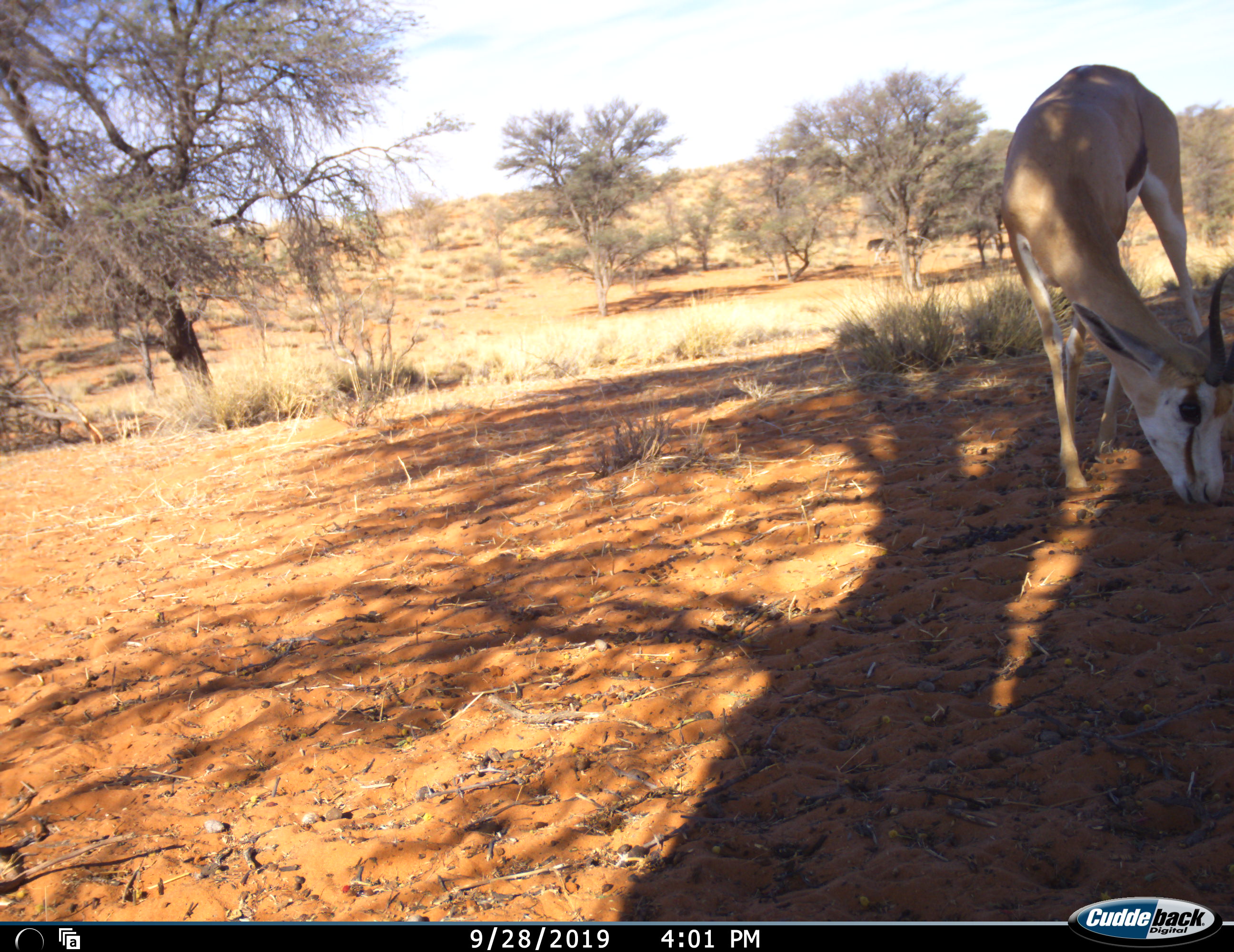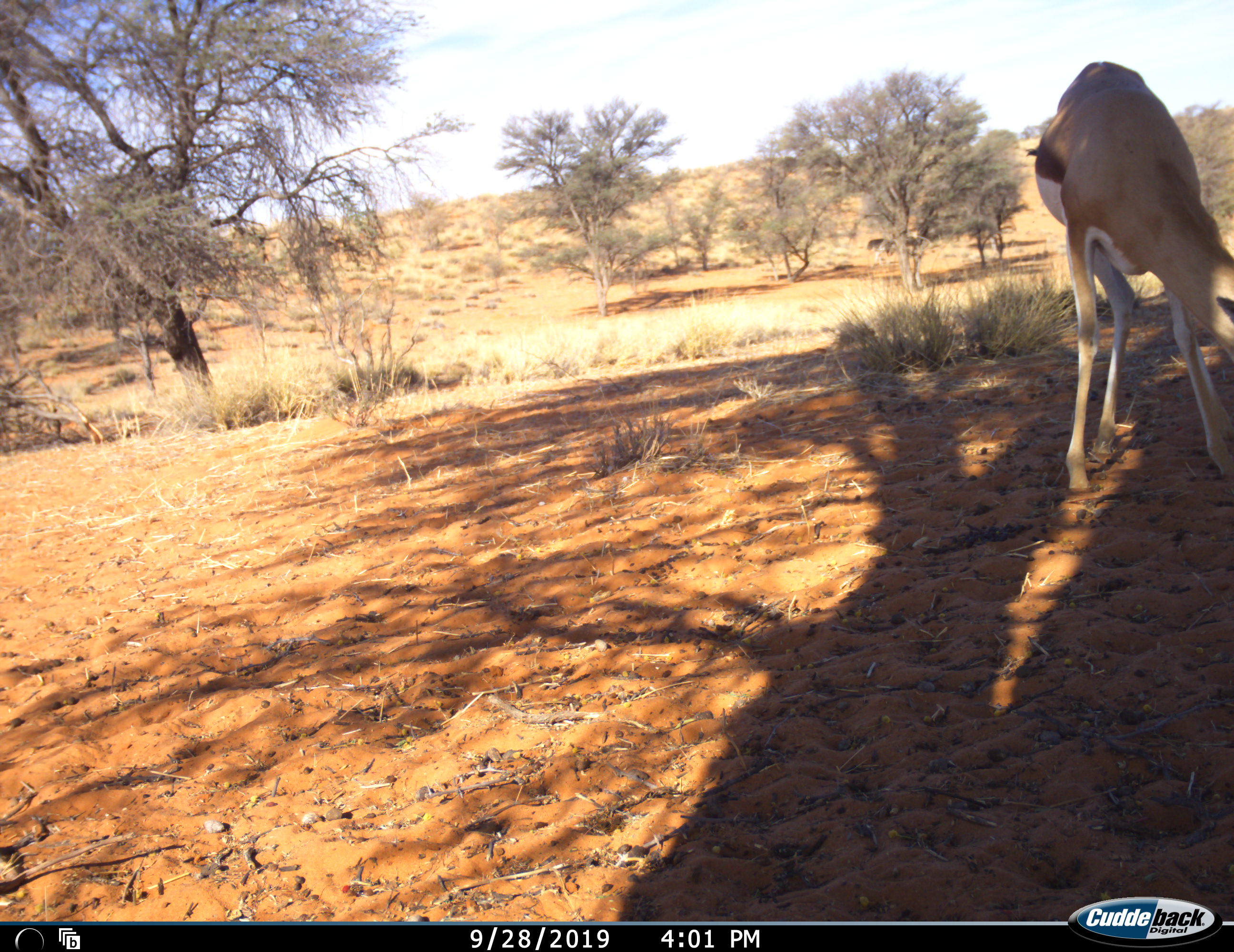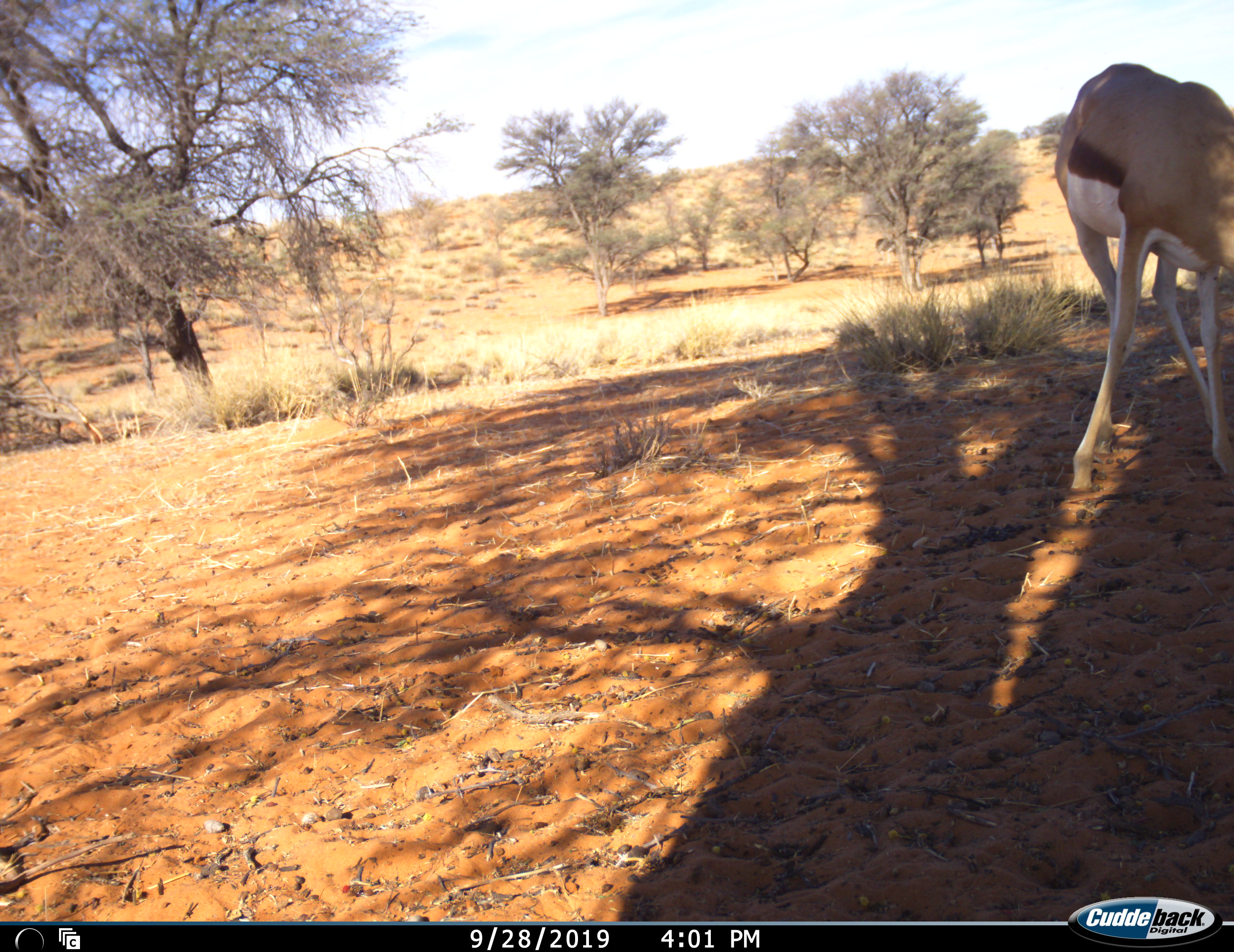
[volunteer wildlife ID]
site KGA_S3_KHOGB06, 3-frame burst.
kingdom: Animalia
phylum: Chordata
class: Mammalia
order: Artiodactyla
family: Bovidae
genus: Antidorcas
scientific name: Antidorcas marsupialis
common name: springbok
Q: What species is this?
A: Springbok (Antidorcas marsupialis).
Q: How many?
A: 1.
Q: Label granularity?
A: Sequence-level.